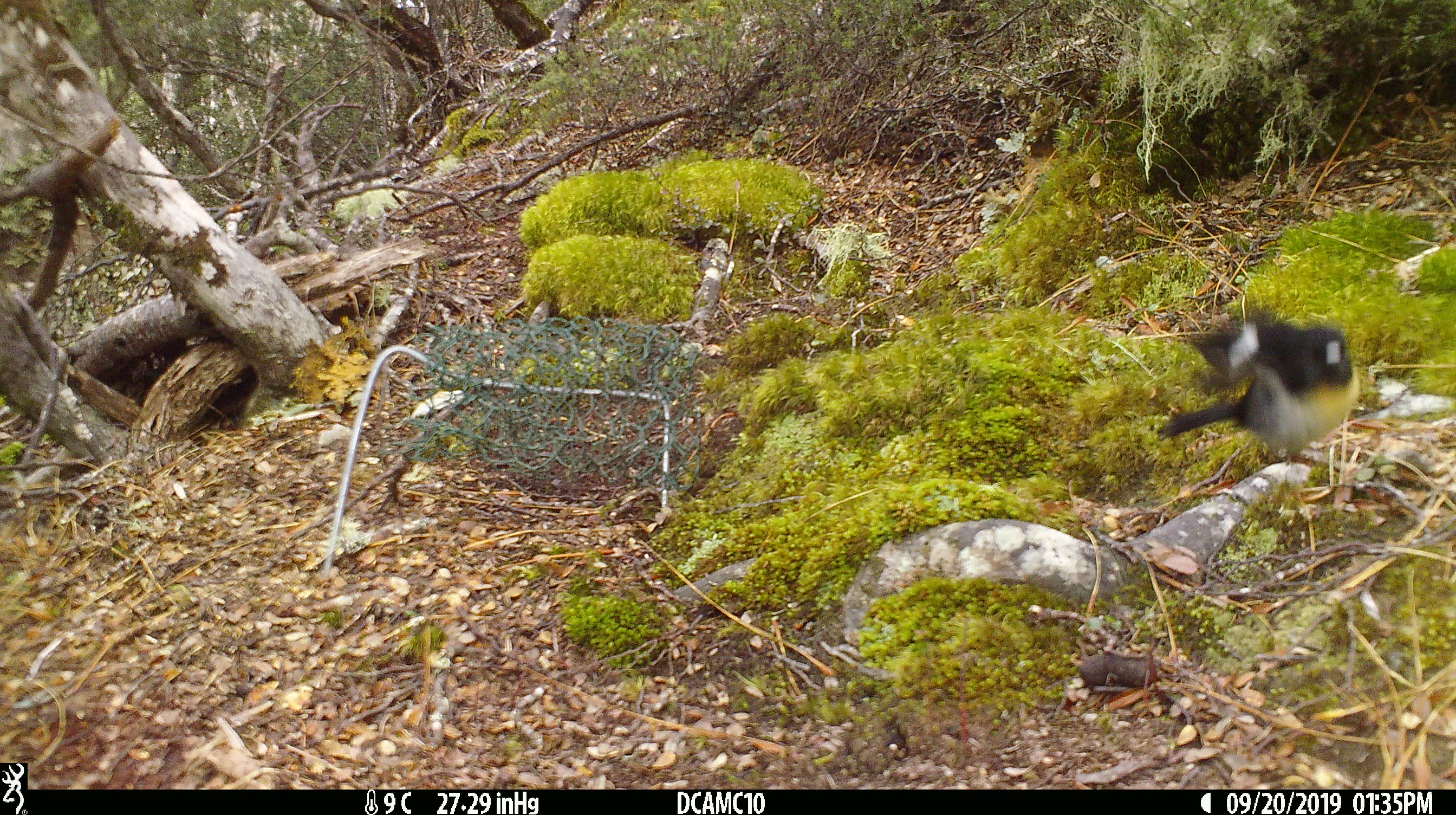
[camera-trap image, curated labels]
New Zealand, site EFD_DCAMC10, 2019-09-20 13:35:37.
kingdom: Animalia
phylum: Chordata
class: Aves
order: Passeriformes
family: Petroicidae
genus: Petroica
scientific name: Petroica macrocephala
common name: tomtit